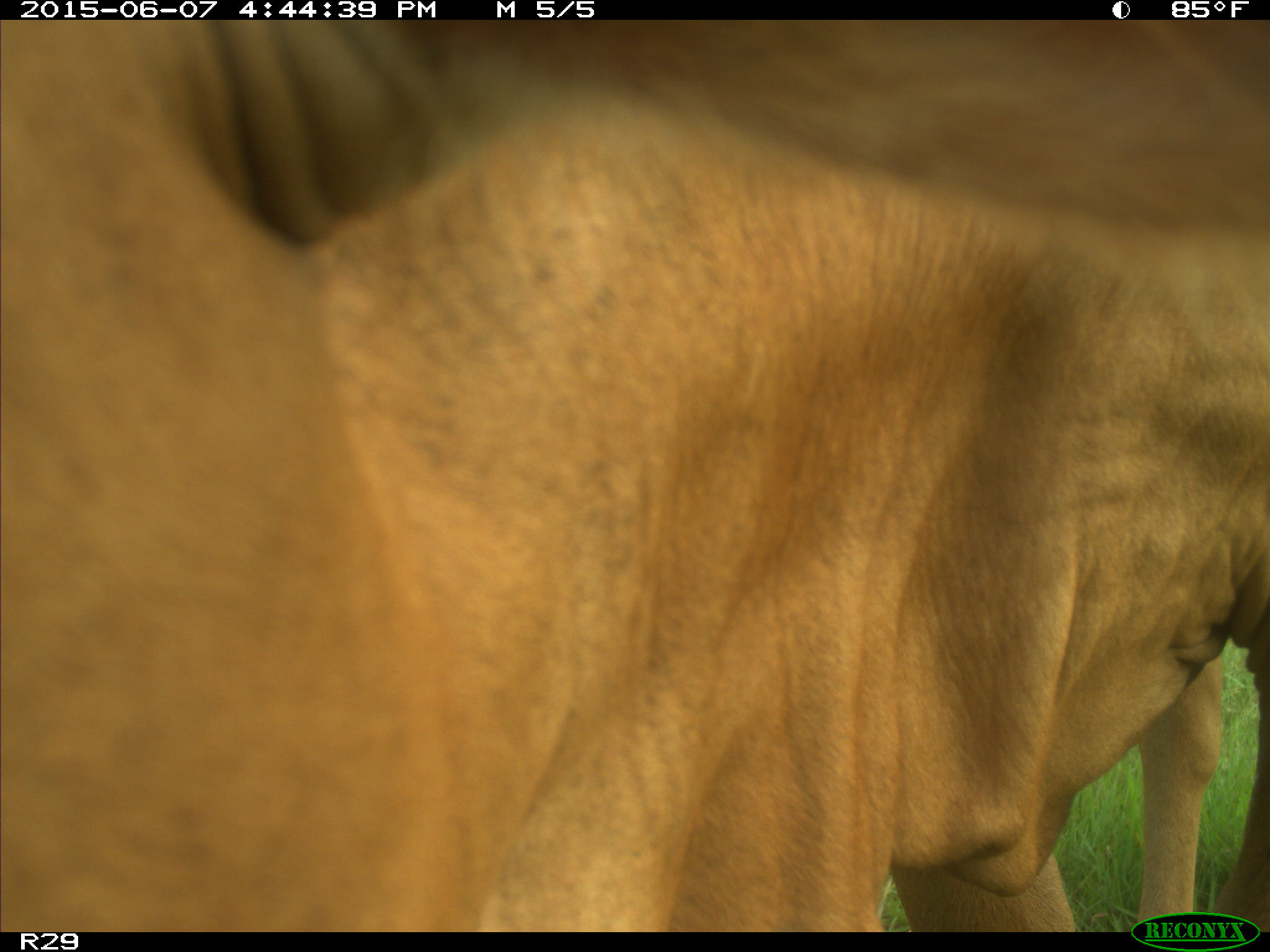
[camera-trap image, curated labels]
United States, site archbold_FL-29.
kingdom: Animalia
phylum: Chordata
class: Mammalia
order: Artiodactyla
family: Bovidae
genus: Bos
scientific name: Bos taurus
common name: domestic cow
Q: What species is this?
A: Bos taurus (domestic cow).